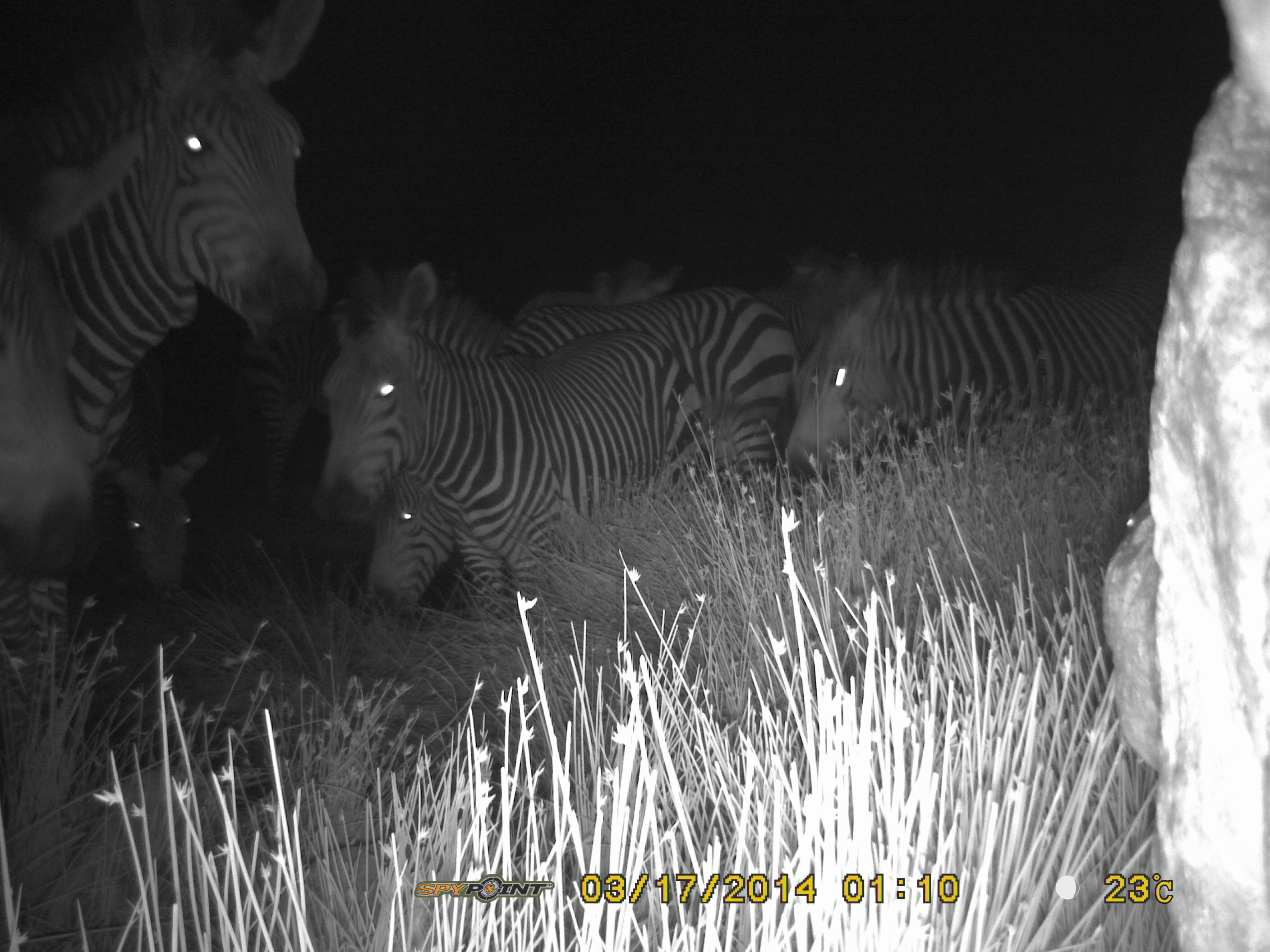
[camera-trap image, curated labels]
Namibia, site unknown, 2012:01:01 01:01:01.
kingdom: Animalia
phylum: Chordata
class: Mammalia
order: Perissodactyla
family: Equidae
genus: Equus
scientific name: Equus zebra hartmannae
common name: hartmann's mountain zebra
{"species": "Equus zebra hartmannae (hartmann's mountain zebra)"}